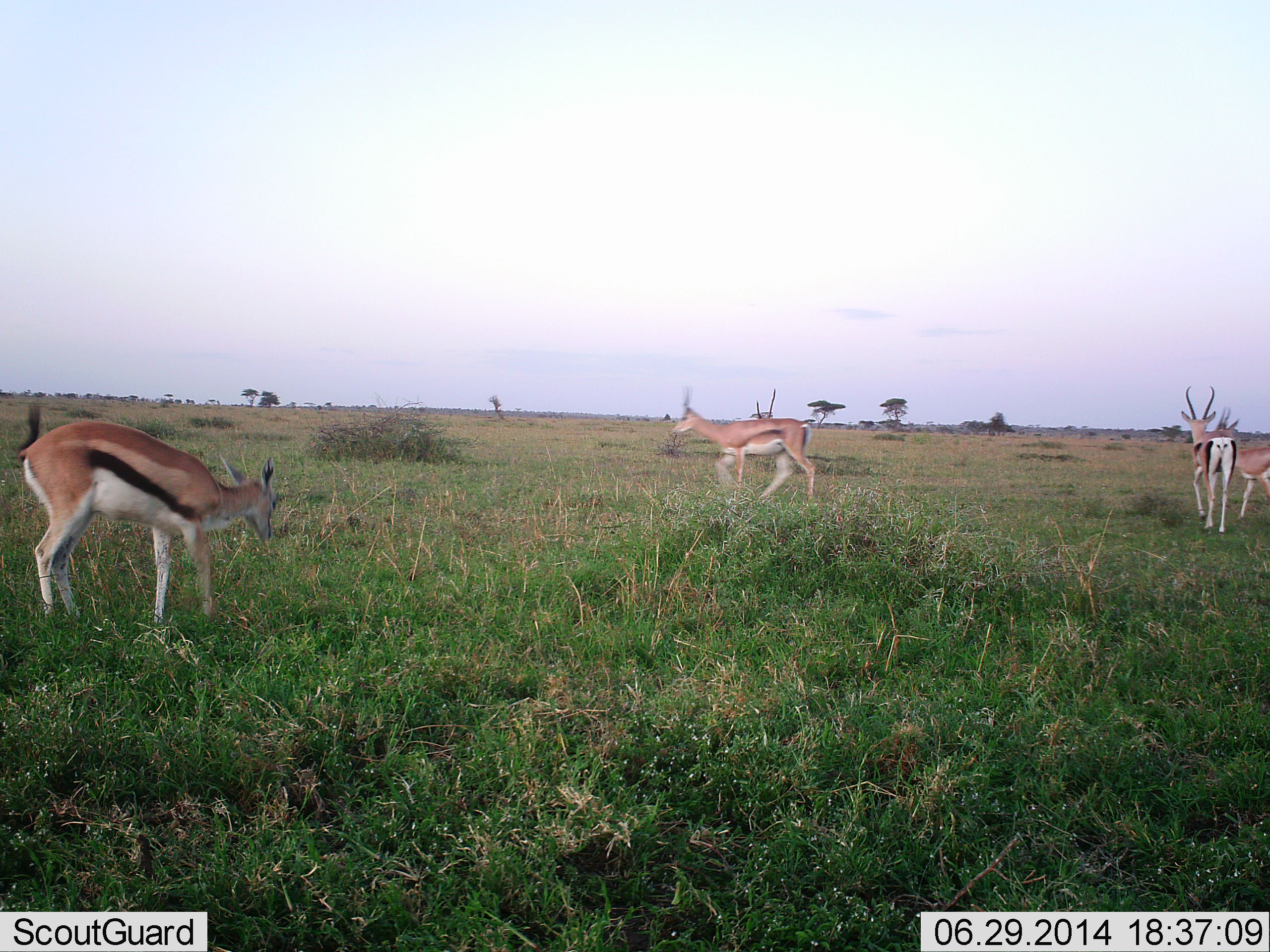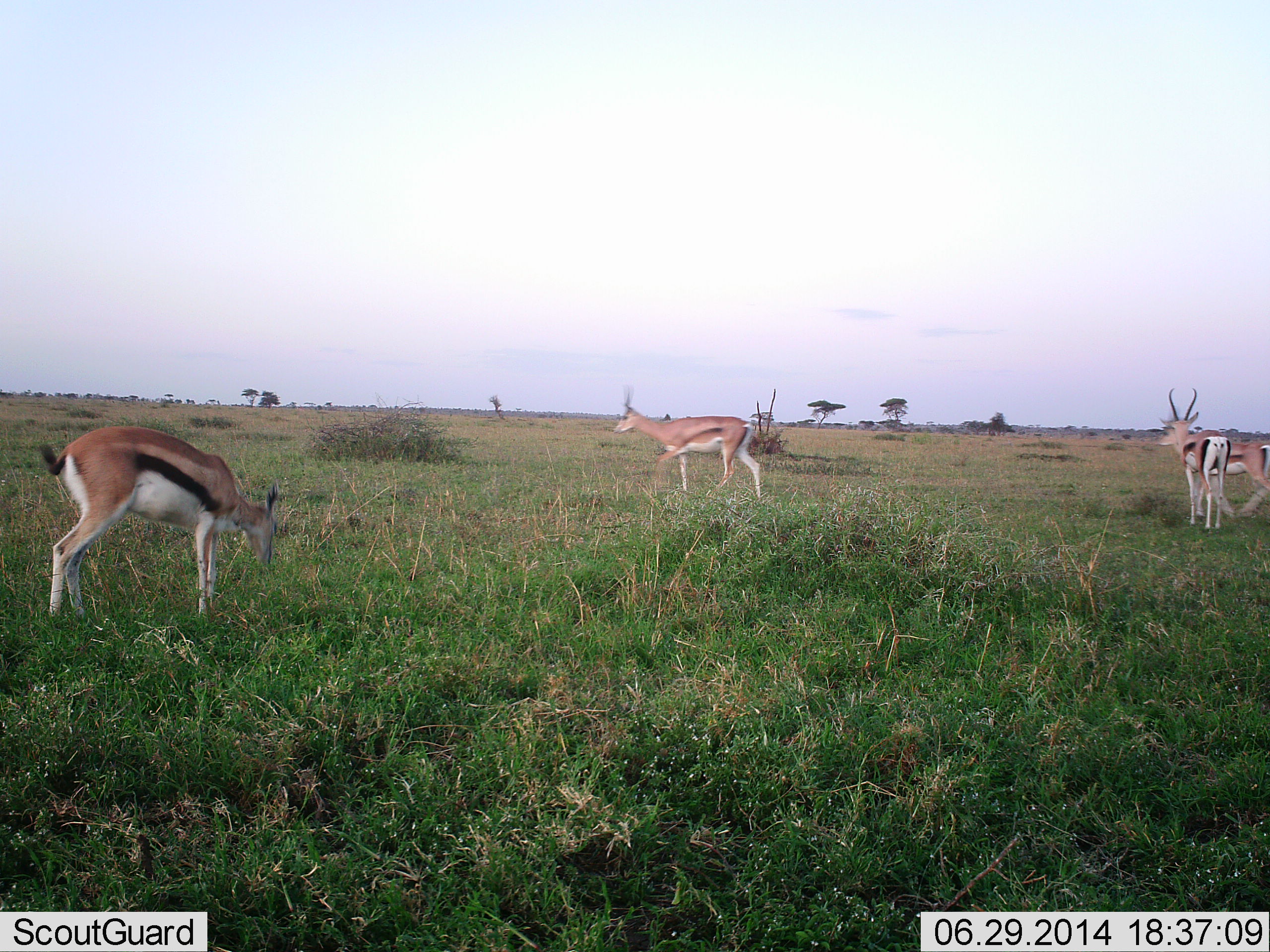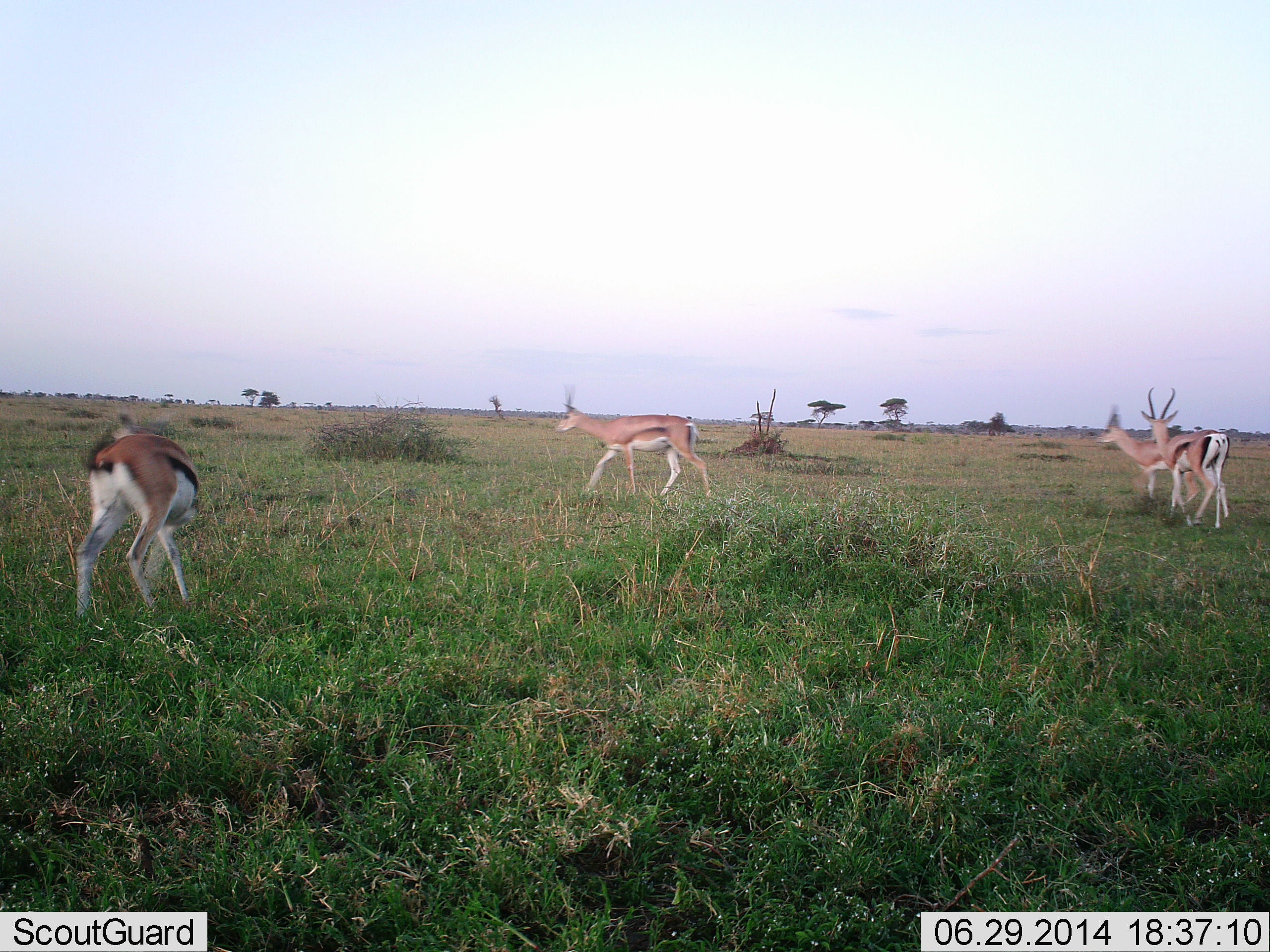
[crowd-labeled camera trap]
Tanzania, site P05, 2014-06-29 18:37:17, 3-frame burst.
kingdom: Animalia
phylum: Chordata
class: Mammalia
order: Artiodactyla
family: Bovidae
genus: Eudorcas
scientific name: Eudorcas thomsonii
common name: thomson's gazelle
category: gazellethomsons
Gazellethomsons (thomson's gazelle) (Eudorcas thomsonii), count 4. Behavior (volunteer vote fractions): standing 50%, resting 0%, moving 67%, interacting 8%. Young present (vote fraction): 8%. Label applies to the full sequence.